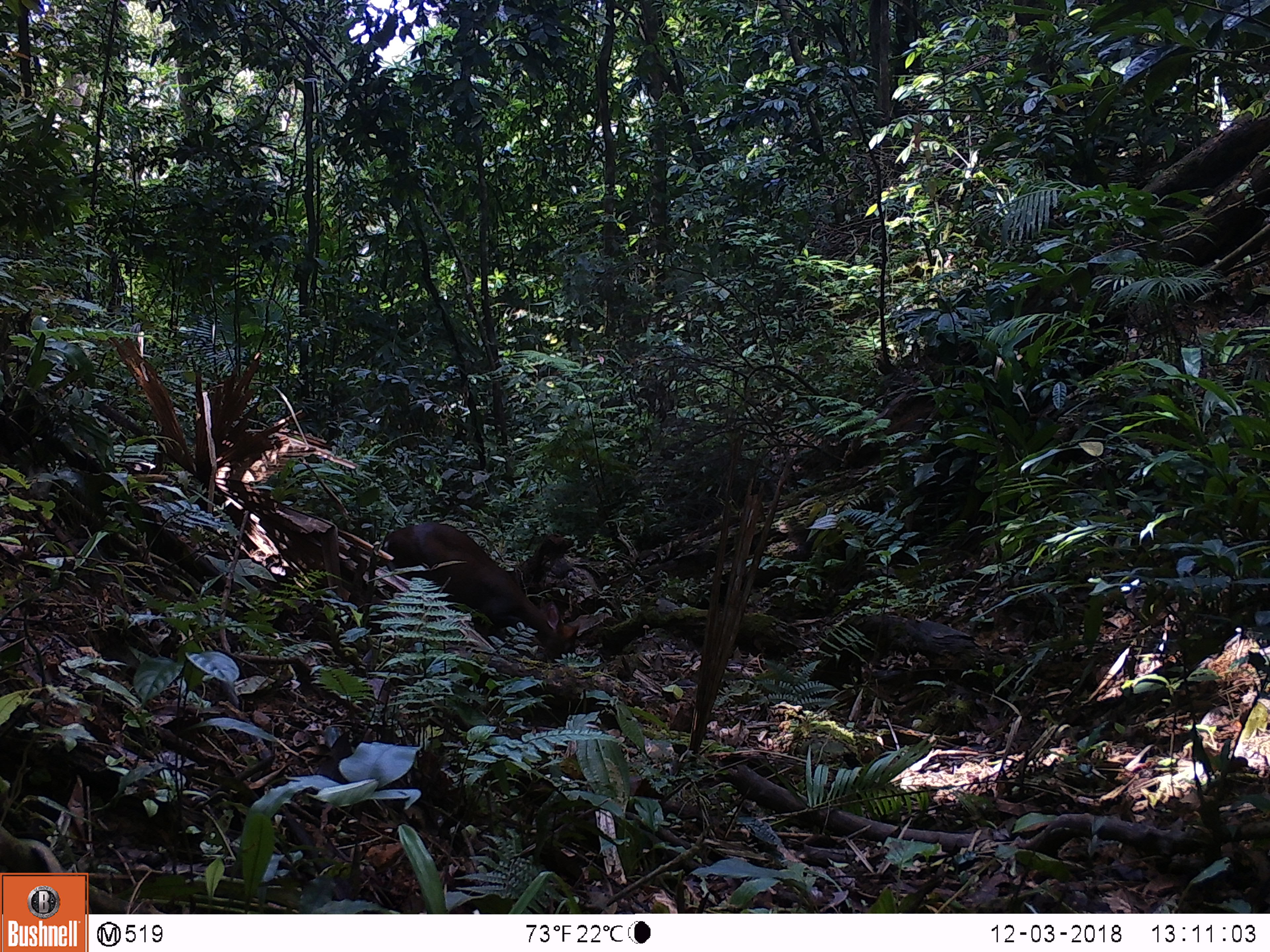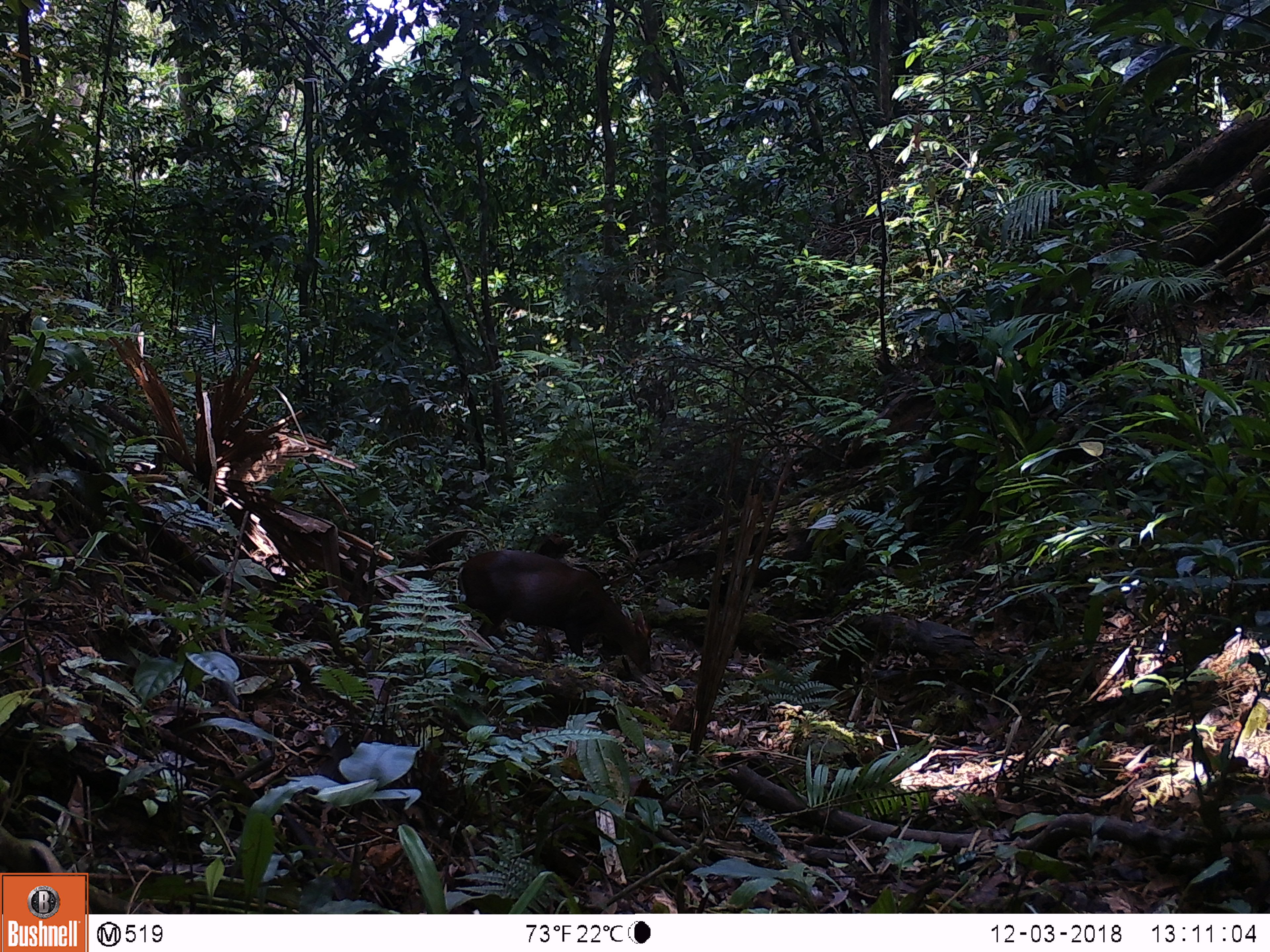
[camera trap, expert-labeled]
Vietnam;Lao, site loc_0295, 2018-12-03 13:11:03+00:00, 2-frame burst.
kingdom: Animalia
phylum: Chordata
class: Mammalia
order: Artiodactyla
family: Cervidae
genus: Muntiacus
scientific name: Muntiacus rooseveltorum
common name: roosevelt's muntjac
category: roosevelts muntjac group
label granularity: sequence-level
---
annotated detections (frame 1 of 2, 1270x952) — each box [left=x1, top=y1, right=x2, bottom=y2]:
roosevelts muntjac group: [left=382, top=520, right=580, bottom=664]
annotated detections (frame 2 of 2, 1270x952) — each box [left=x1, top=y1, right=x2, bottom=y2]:
roosevelts muntjac group: [left=458, top=549, right=653, bottom=674]